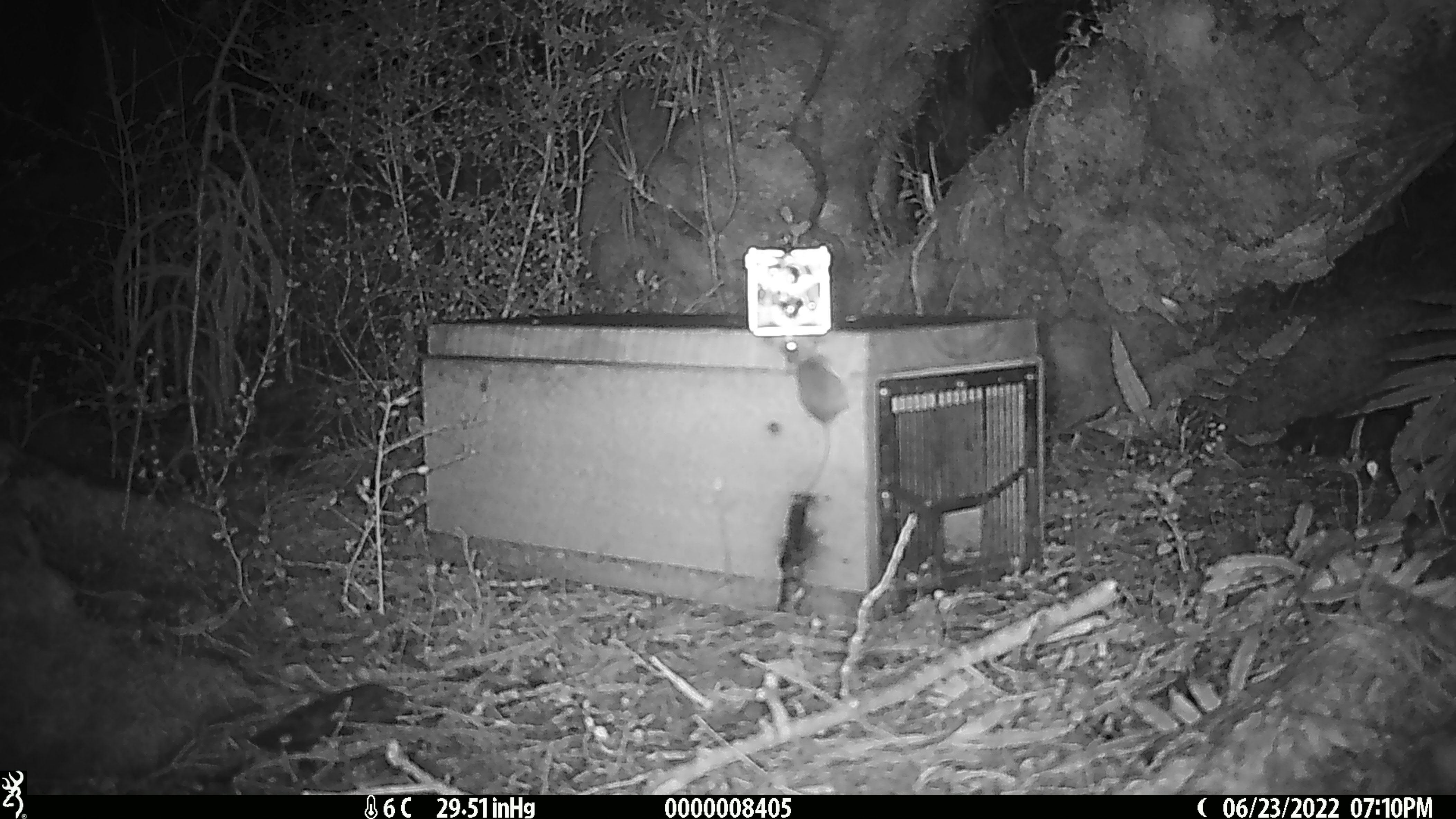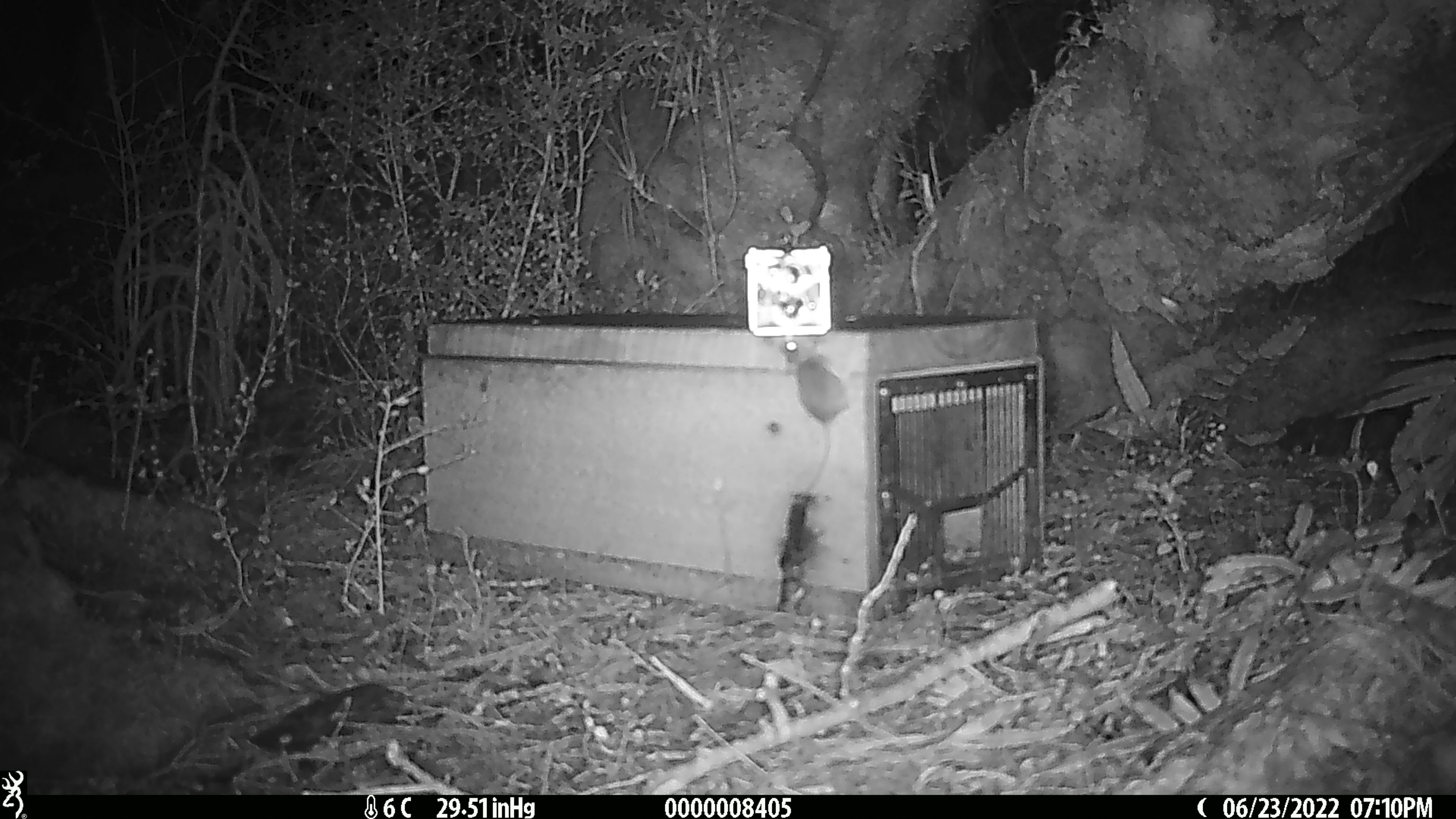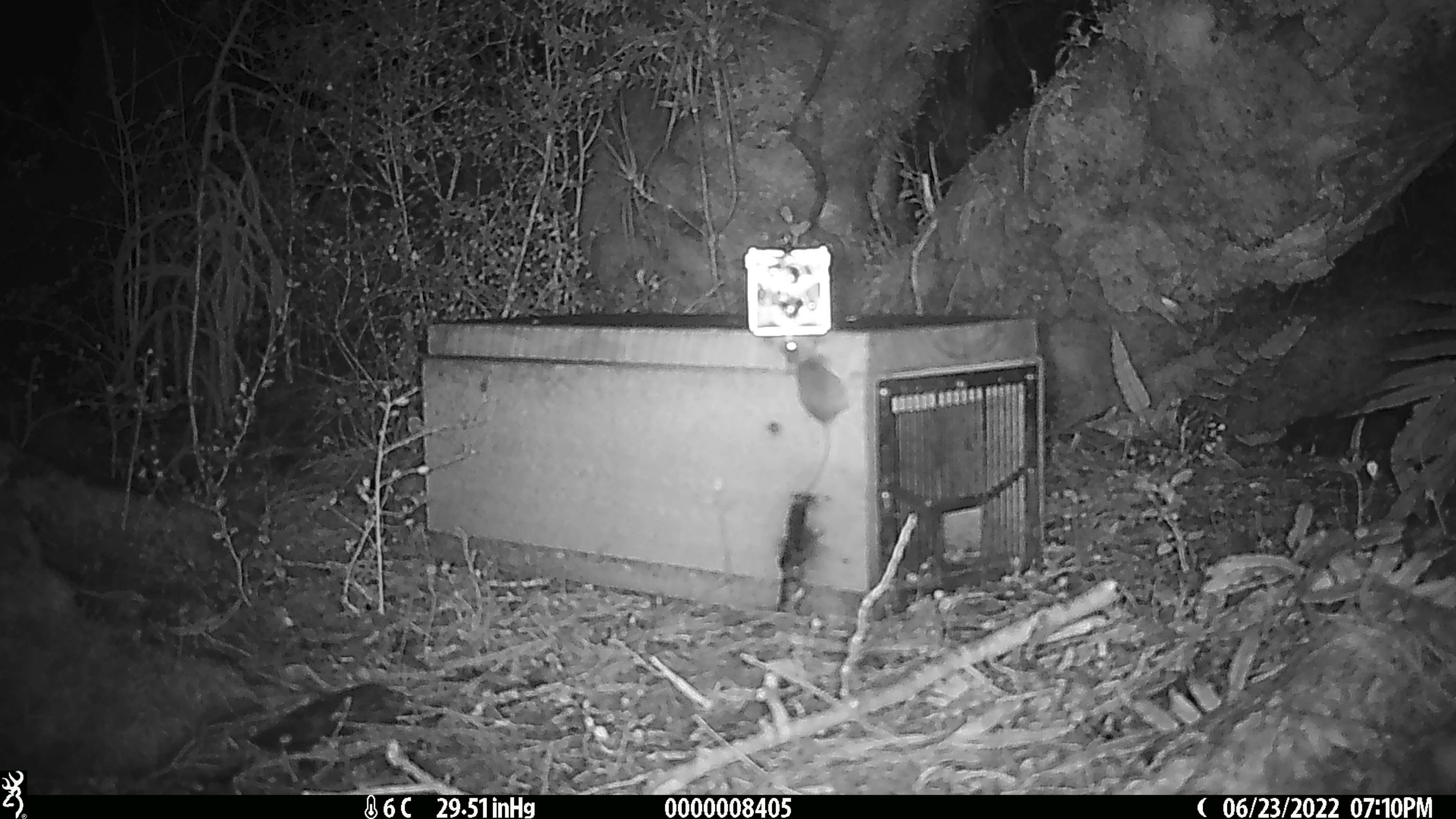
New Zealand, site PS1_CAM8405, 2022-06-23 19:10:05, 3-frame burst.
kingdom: Animalia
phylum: Chordata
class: Mammalia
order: Rodentia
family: Muridae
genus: Mus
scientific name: Mus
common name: mouse